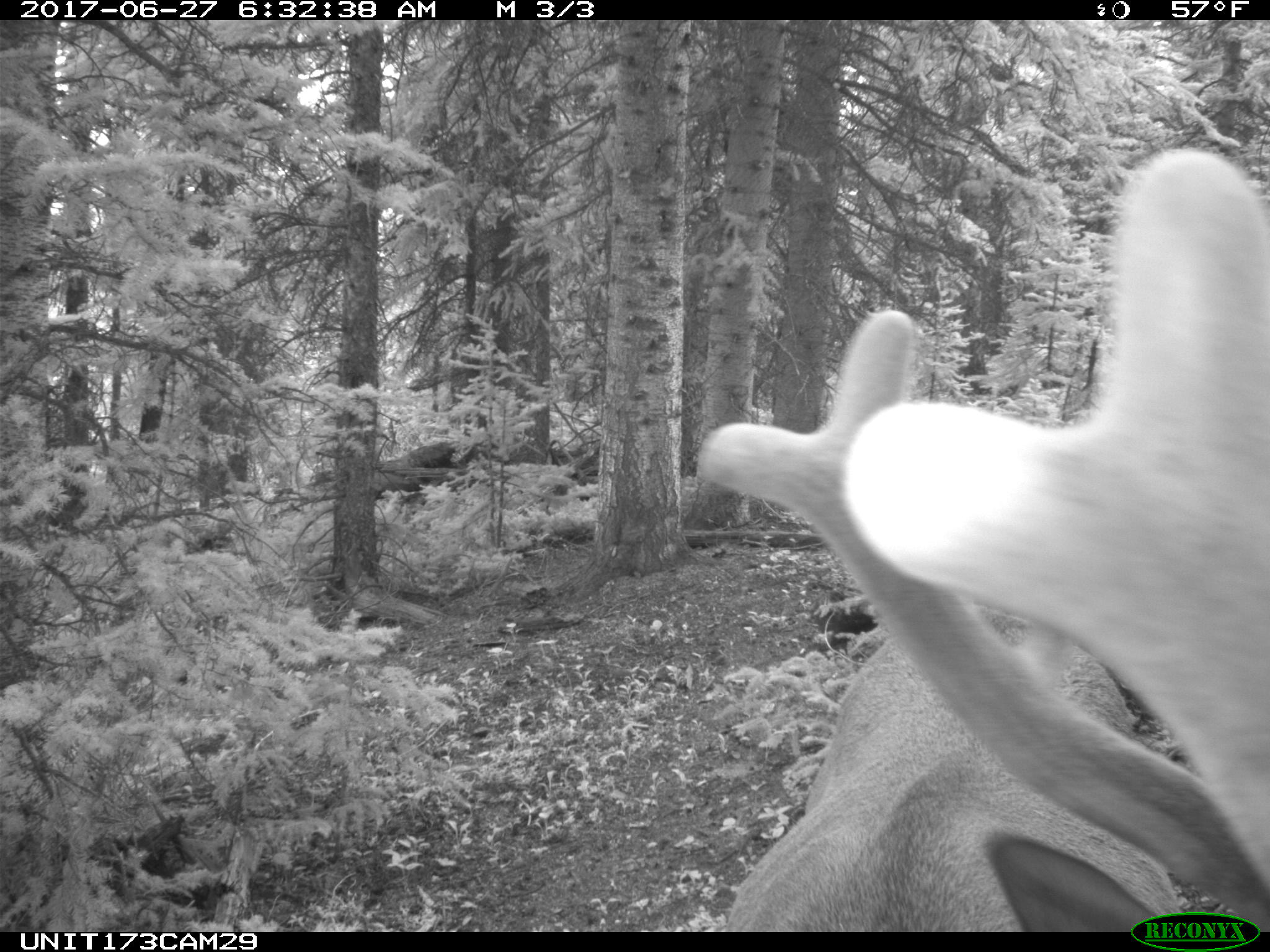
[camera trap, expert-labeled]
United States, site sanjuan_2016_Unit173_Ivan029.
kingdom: Animalia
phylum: Chordata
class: Mammalia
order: Artiodactyla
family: Cervidae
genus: Cervus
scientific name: Cervus elaphus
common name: red deer